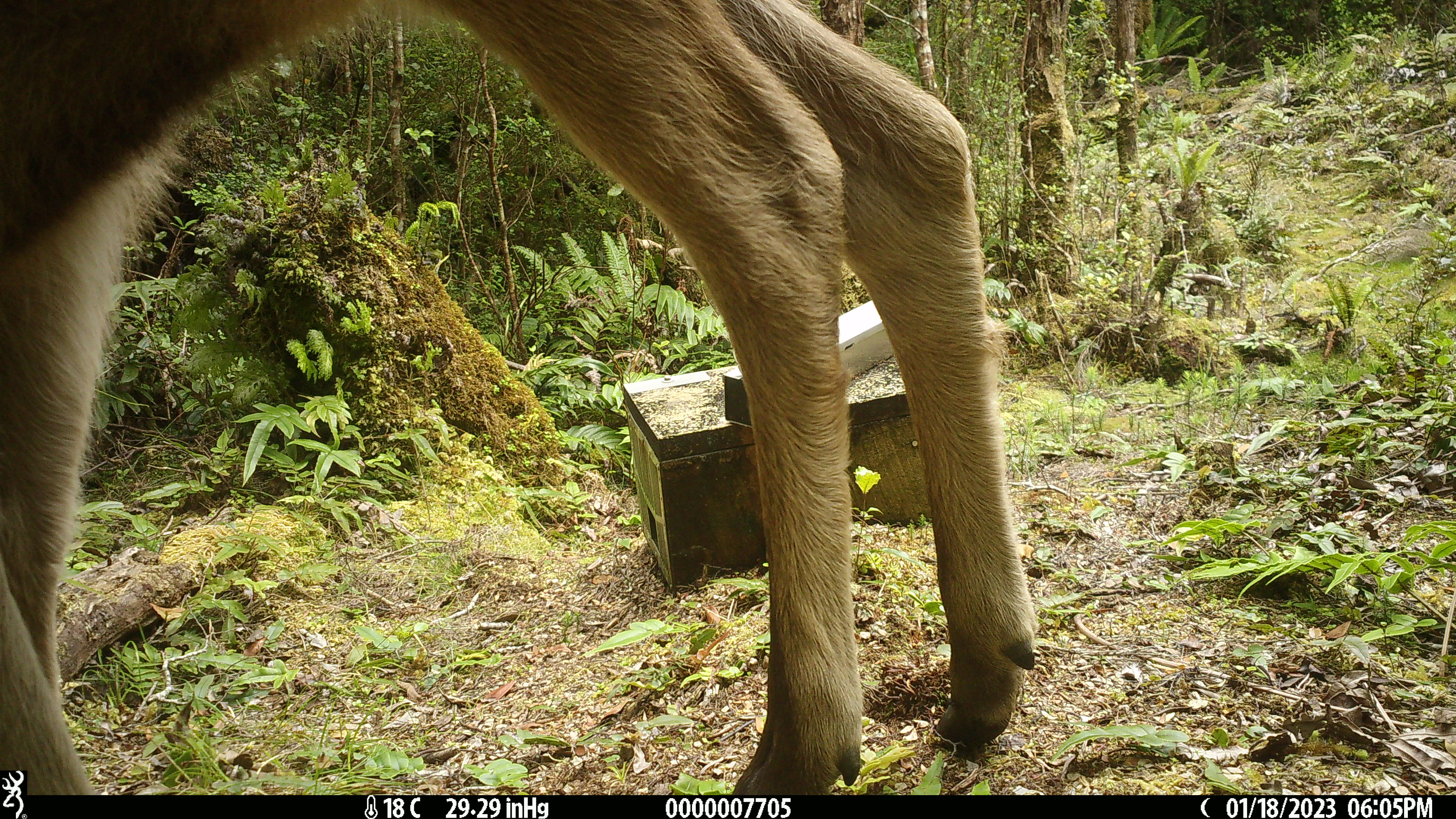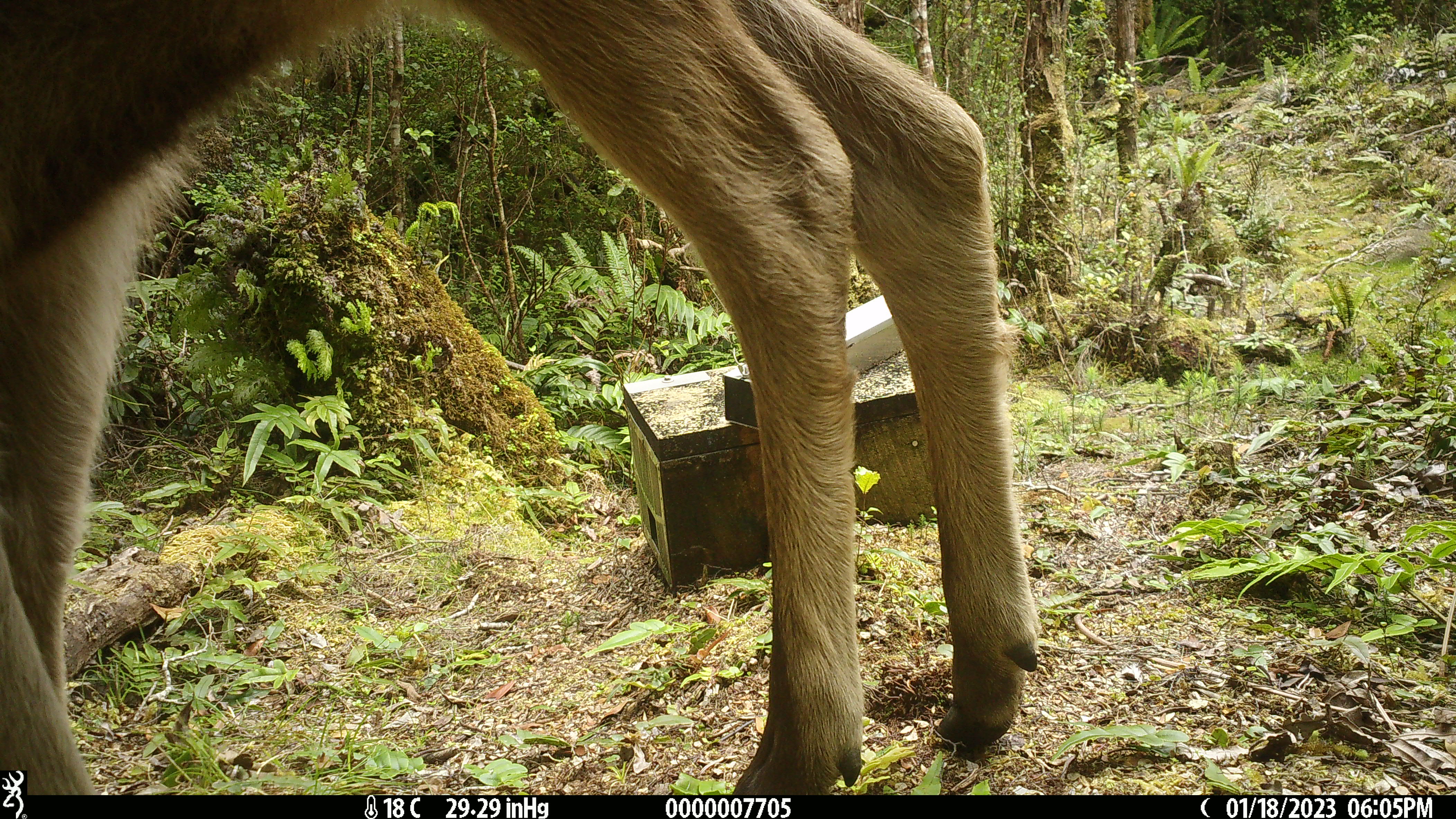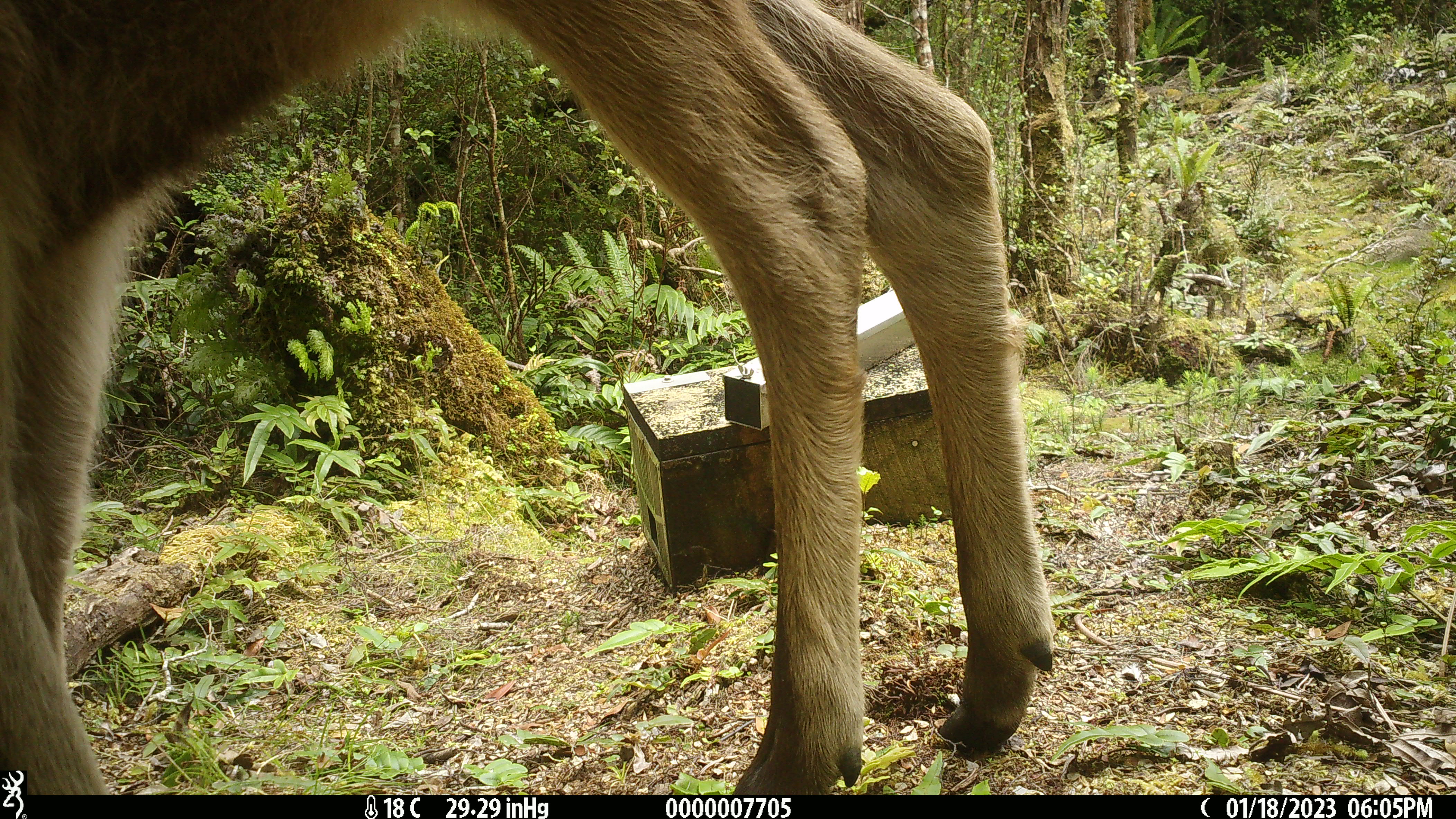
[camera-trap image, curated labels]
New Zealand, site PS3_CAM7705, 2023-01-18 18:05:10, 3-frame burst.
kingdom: Animalia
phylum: Chordata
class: Mammalia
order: Artiodactyla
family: Cervidae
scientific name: Cervidae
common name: deer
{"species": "deer (Cervidae)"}